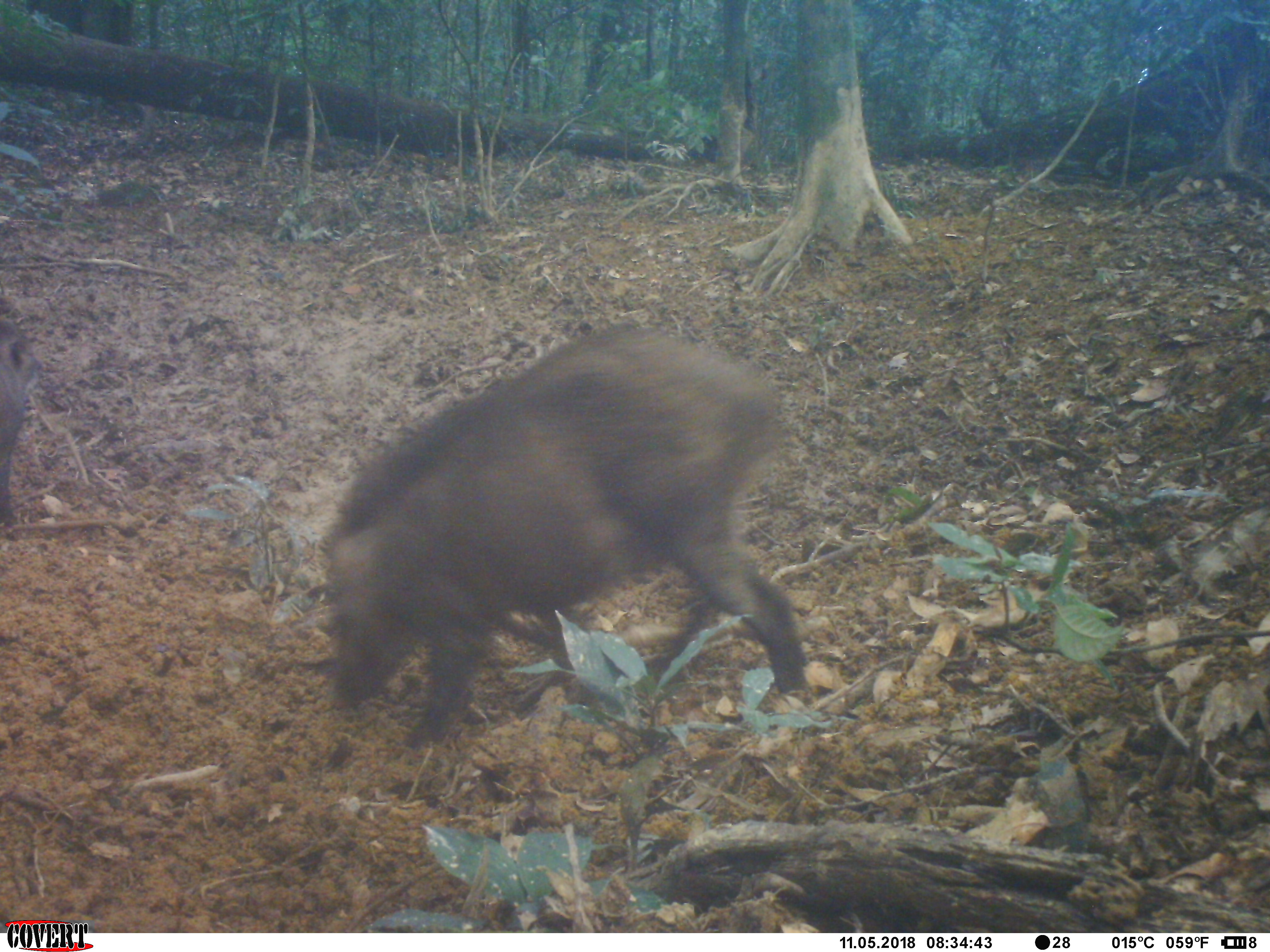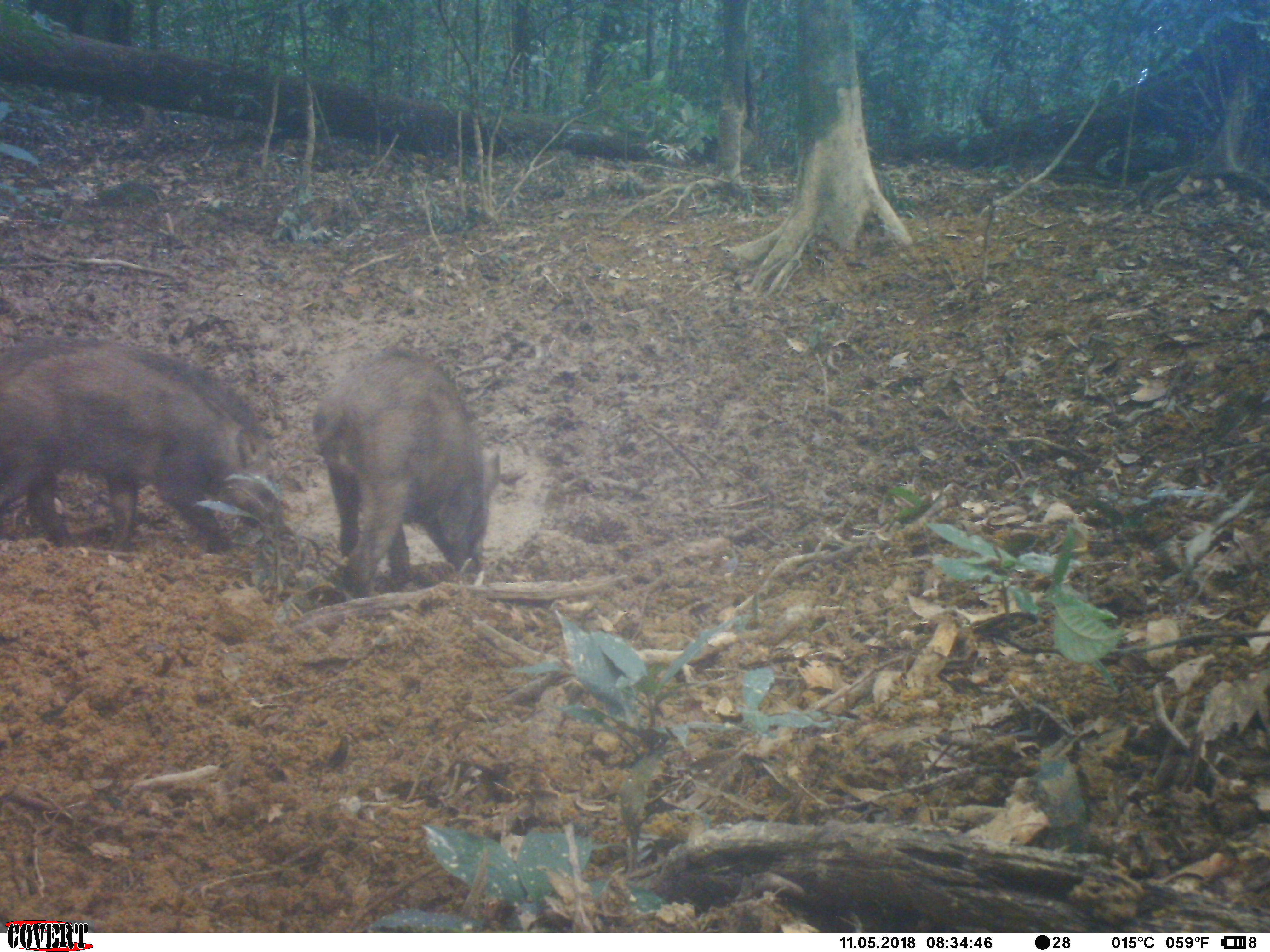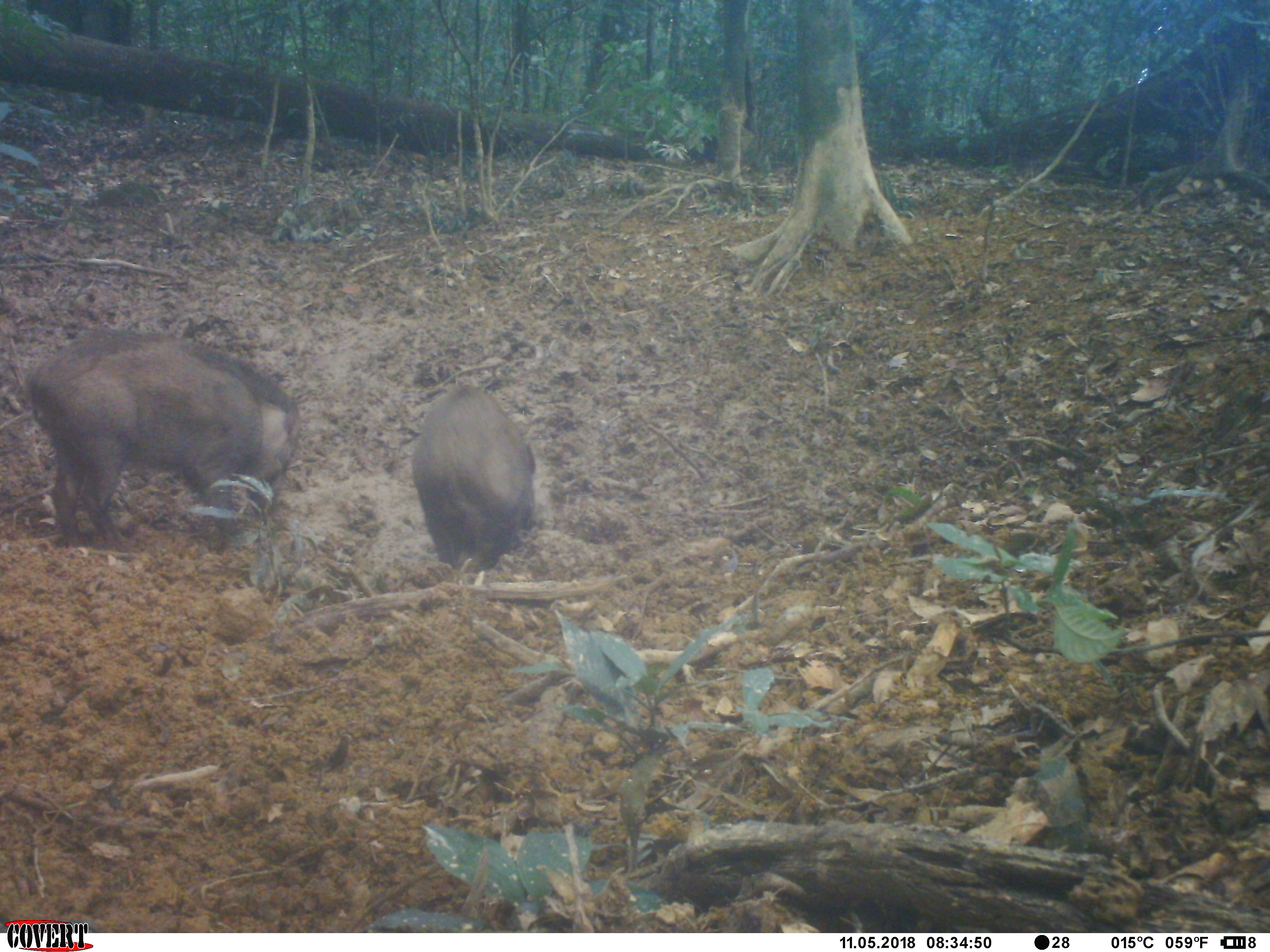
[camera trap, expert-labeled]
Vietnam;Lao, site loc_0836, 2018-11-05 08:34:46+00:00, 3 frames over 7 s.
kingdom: Animalia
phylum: Chordata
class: Mammalia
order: Artiodactyla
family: Suidae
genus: Sus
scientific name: Sus scrofa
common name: eurasian wild pig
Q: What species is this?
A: Eurasian wild pig (Sus scrofa).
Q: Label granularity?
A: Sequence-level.